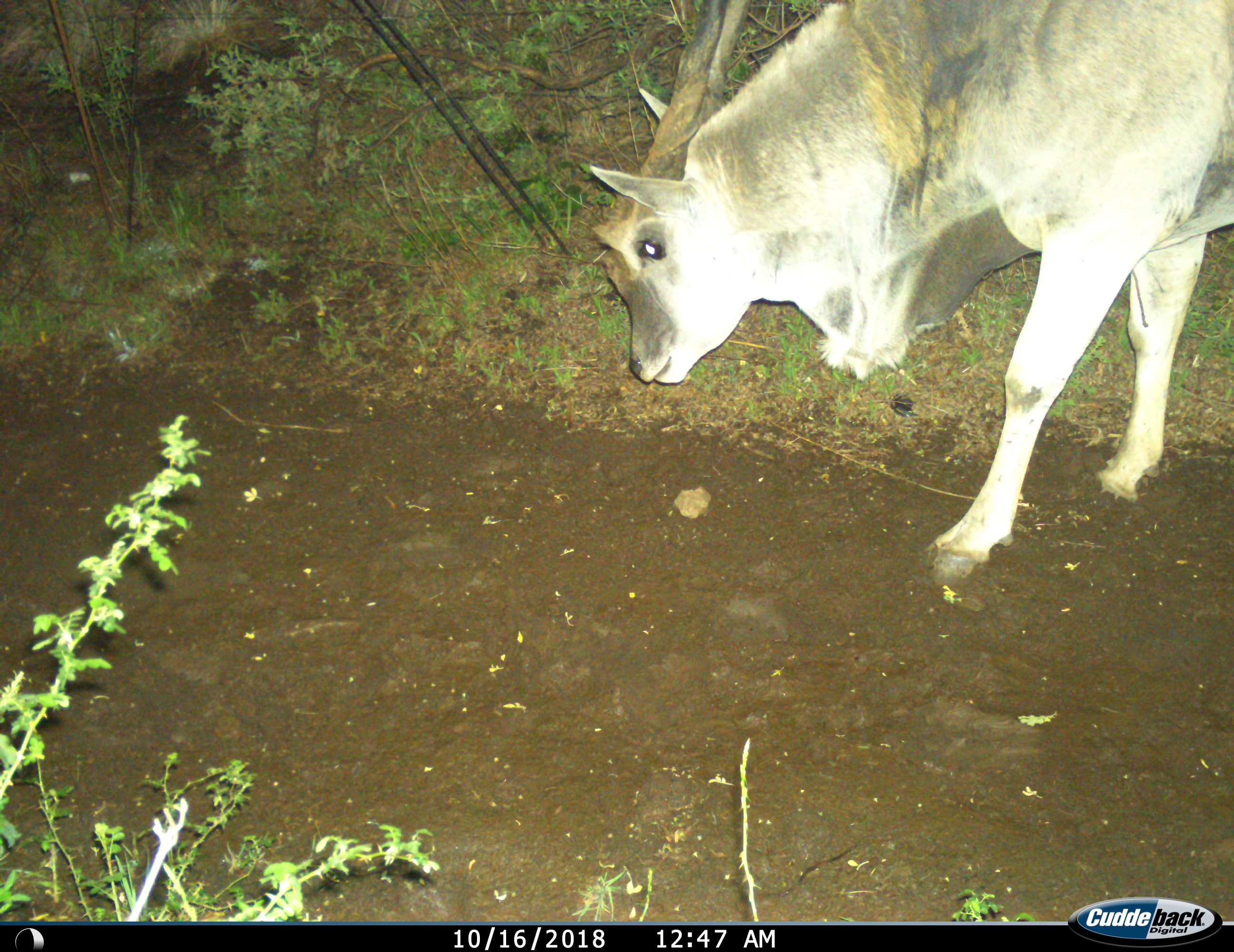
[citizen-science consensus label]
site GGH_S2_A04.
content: unidentified animal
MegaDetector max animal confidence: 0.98